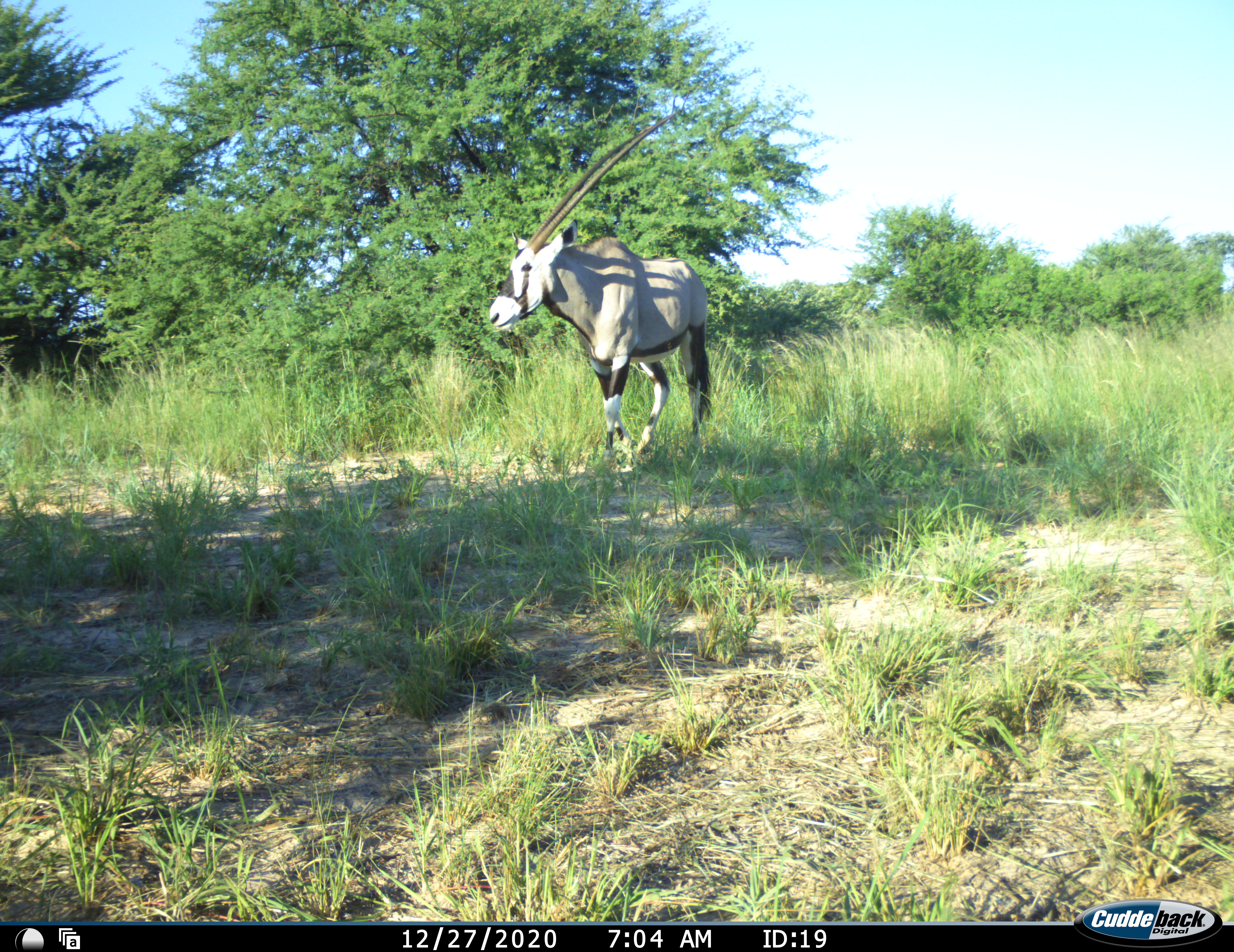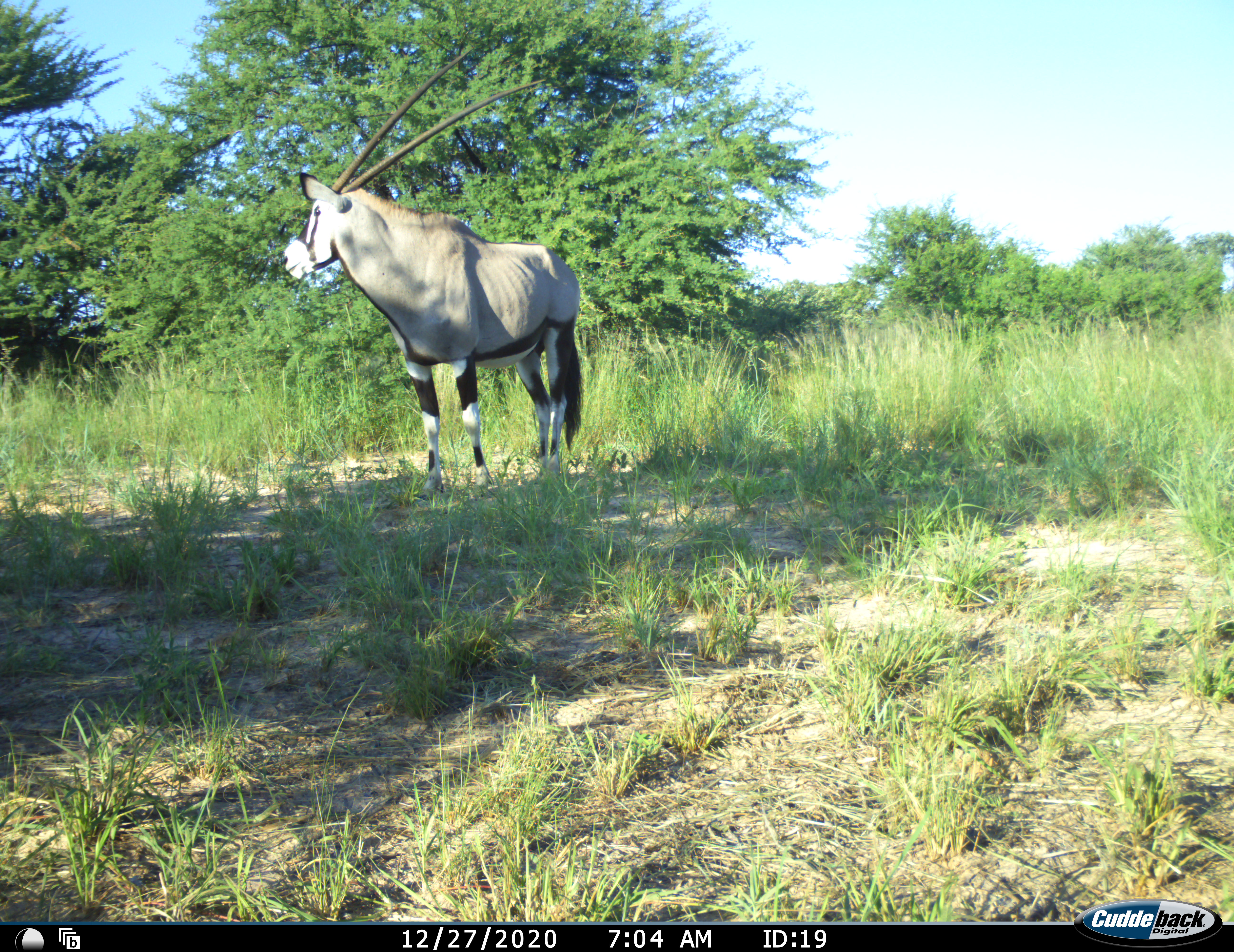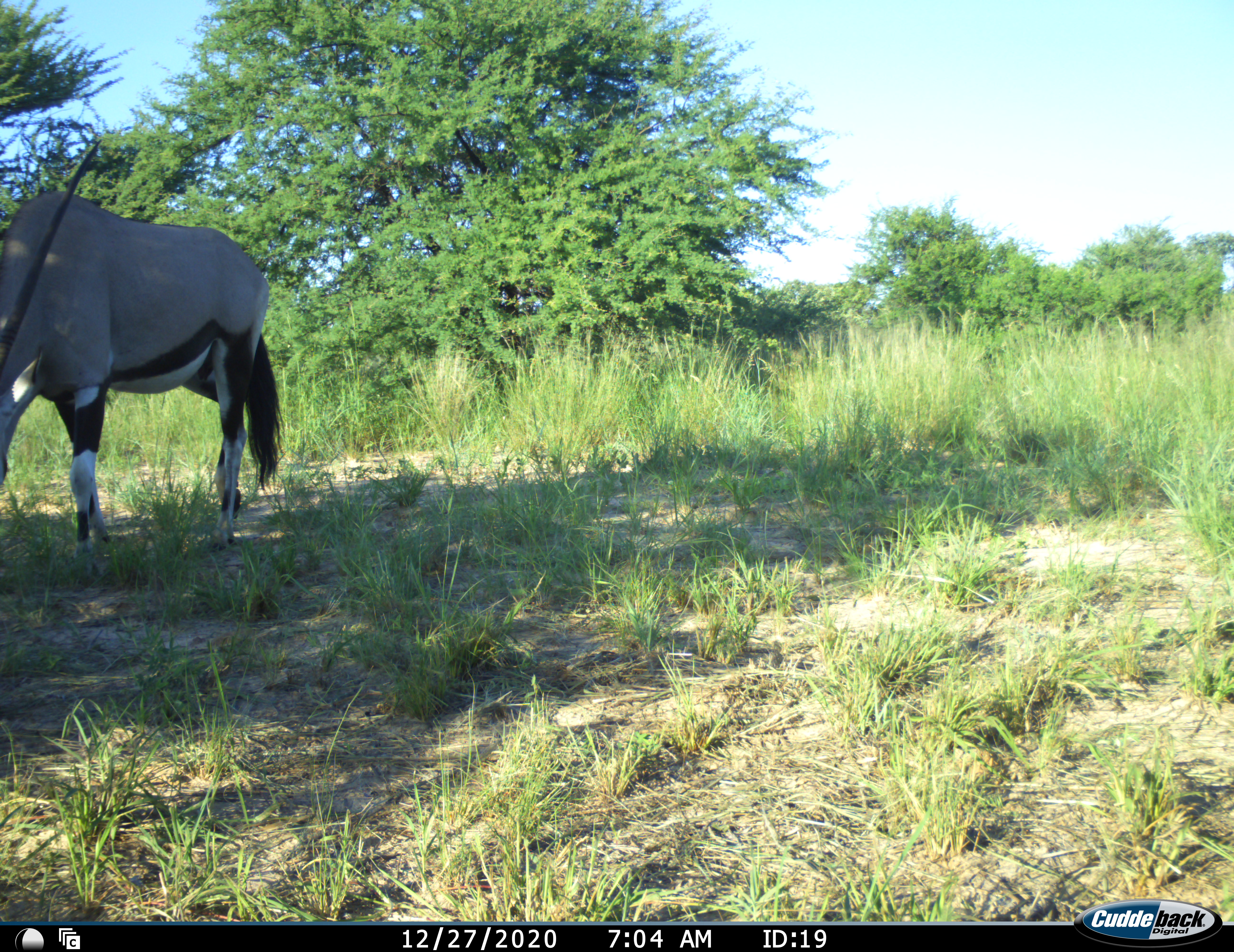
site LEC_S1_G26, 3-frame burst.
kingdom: Animalia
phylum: Chordata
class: Mammalia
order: Artiodactyla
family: Bovidae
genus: Oryx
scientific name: Oryx gazella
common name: gemsbok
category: oryx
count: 1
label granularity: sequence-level